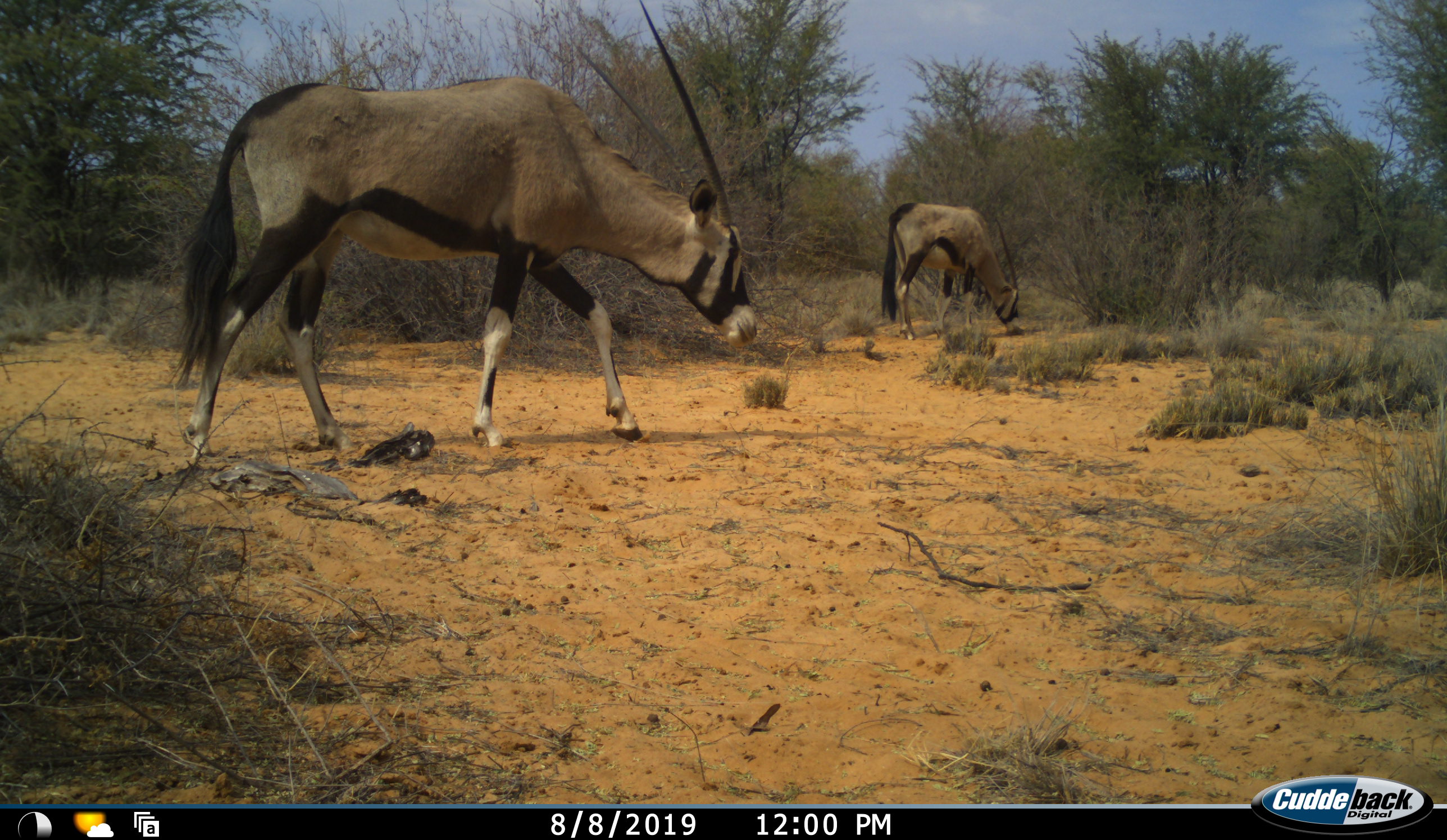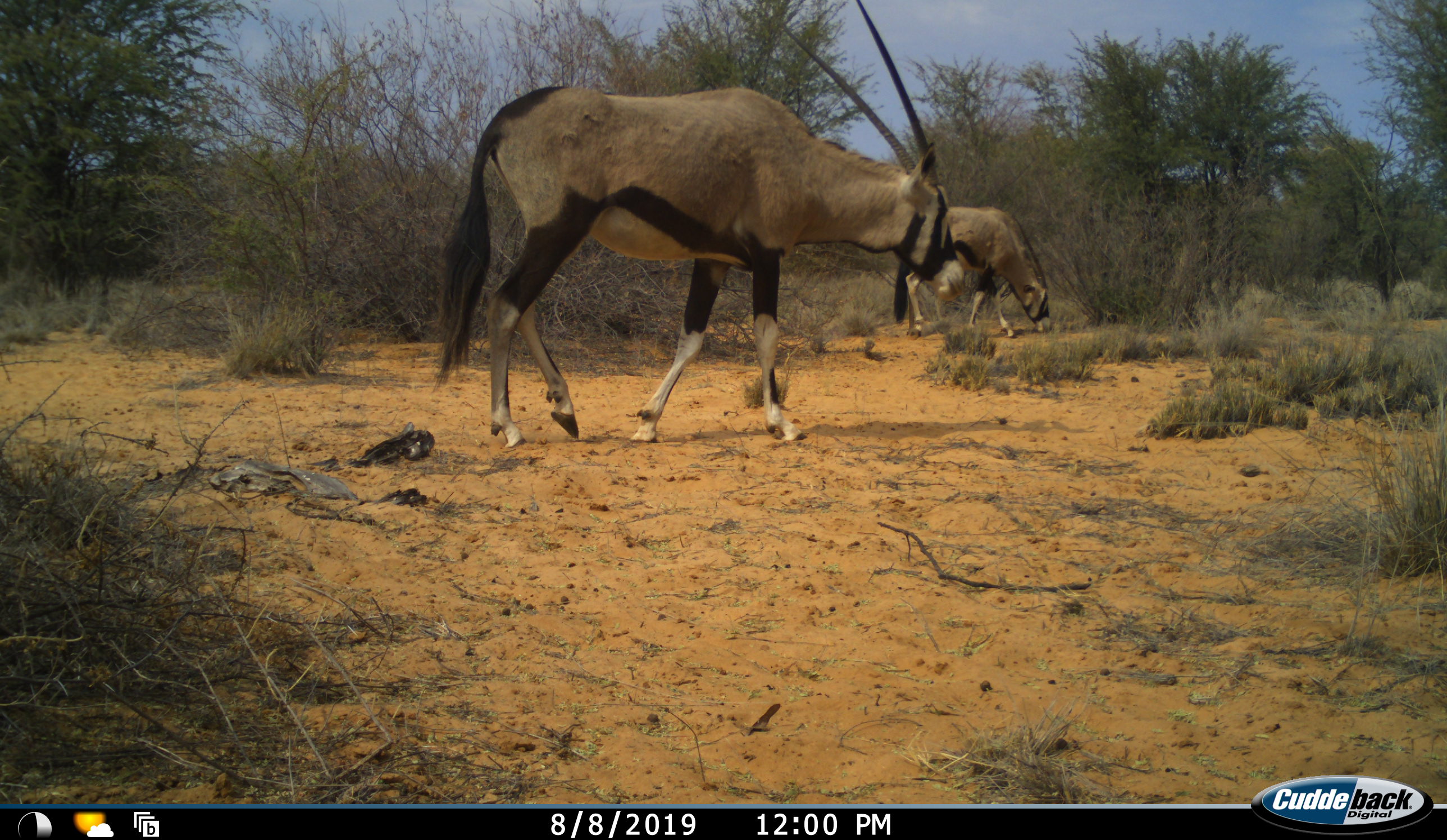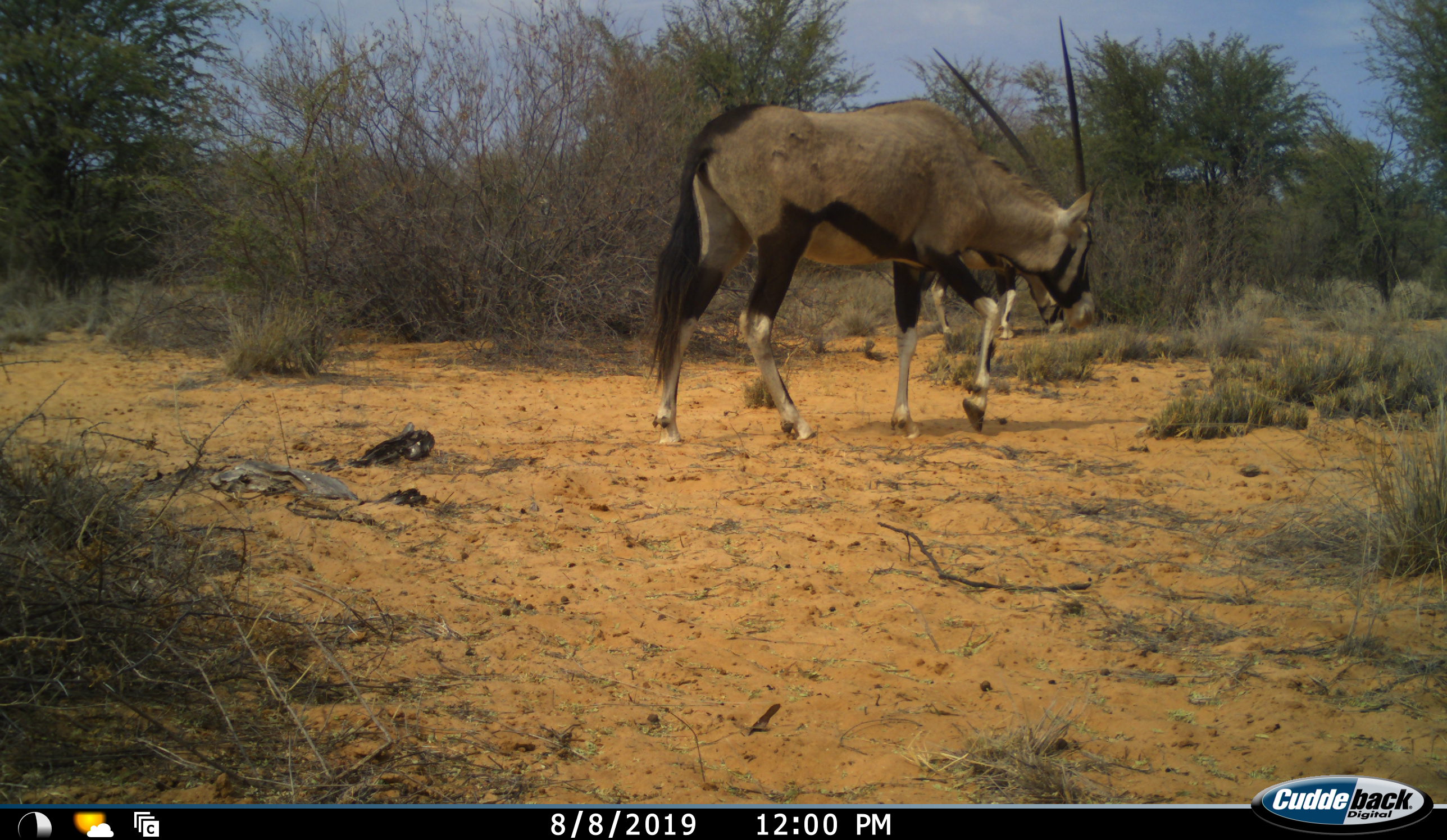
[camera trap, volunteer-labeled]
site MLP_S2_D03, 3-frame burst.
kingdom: Animalia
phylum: Chordata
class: Mammalia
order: Artiodactyla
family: Bovidae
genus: Oryx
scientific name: Oryx gazella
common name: gemsbok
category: oryx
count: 2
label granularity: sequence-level